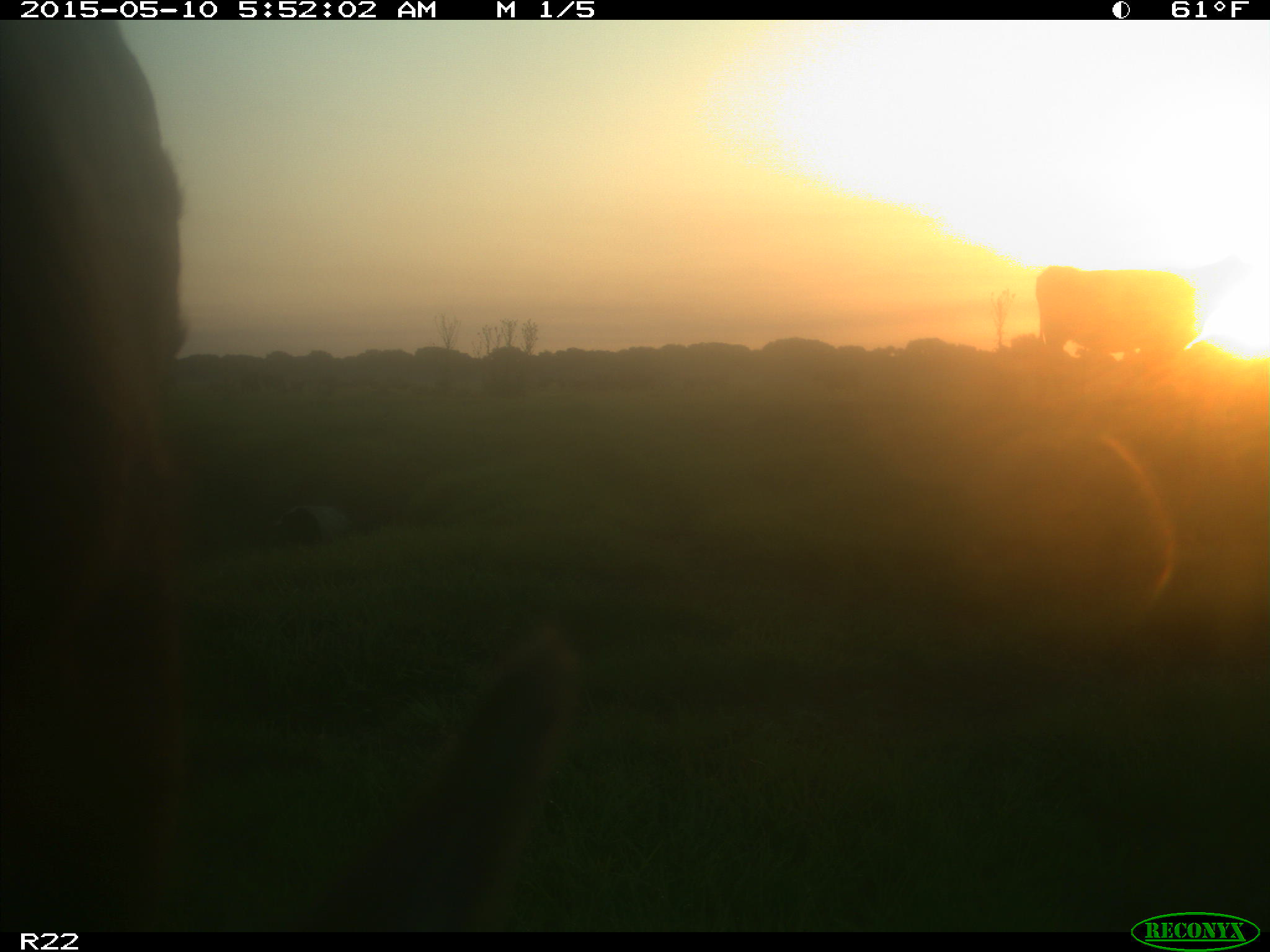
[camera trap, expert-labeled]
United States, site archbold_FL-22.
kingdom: Animalia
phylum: Chordata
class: Mammalia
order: Artiodactyla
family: Bovidae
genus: Bos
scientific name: Bos taurus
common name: domestic cow